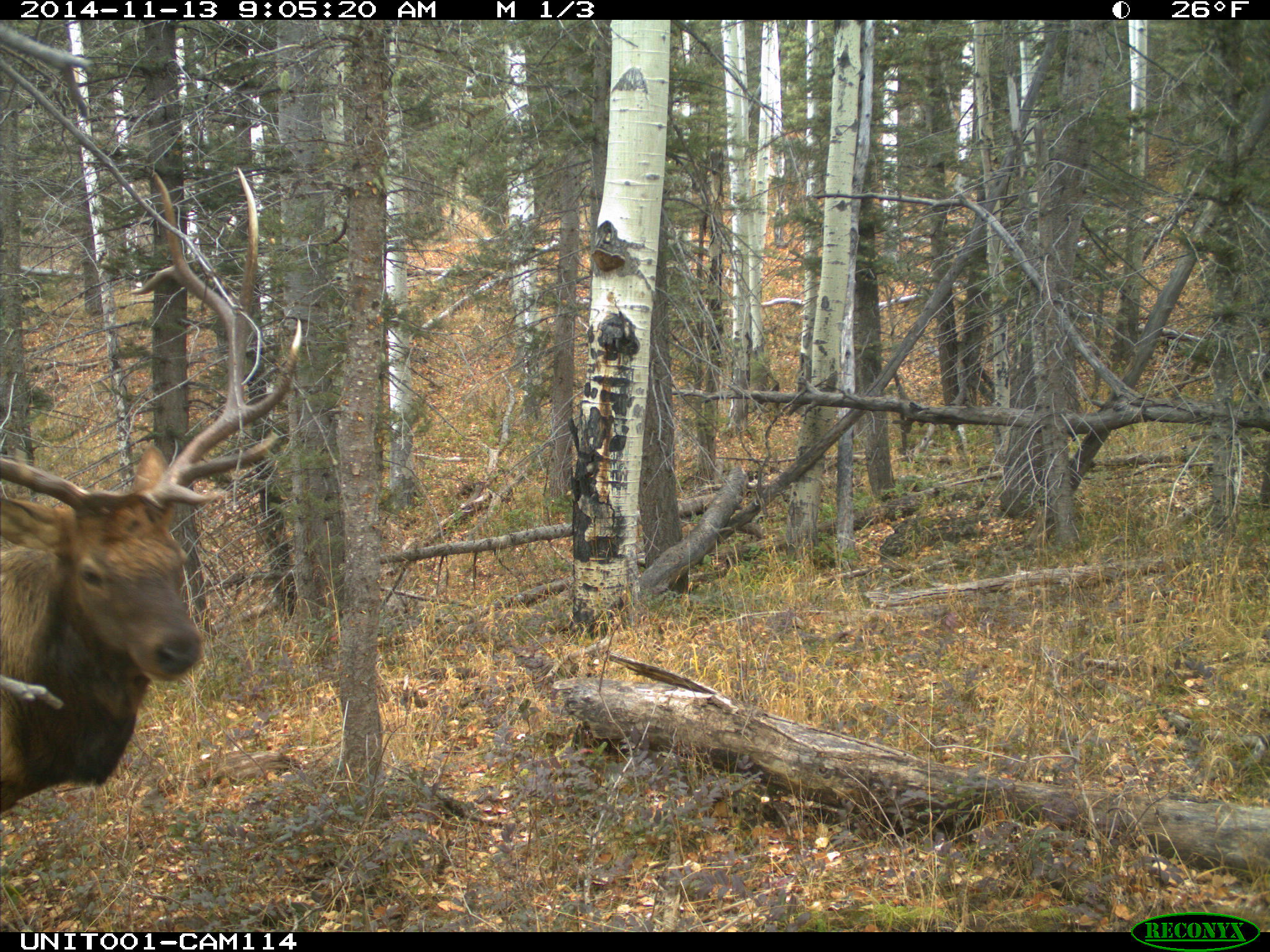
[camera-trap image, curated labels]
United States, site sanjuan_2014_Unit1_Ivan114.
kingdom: Animalia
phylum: Chordata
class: Mammalia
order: Artiodactyla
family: Cervidae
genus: Cervus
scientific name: Cervus elaphus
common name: red deer